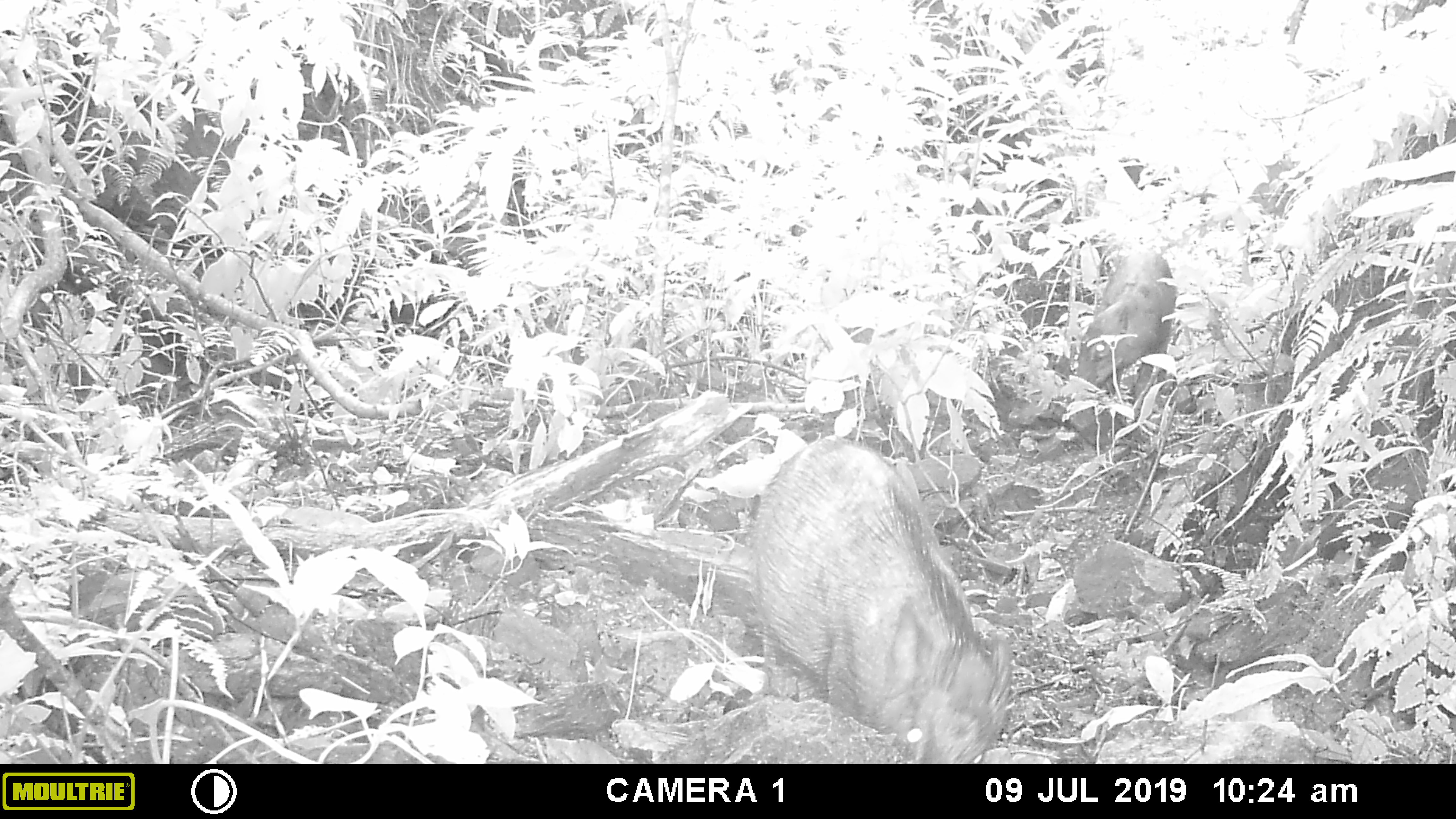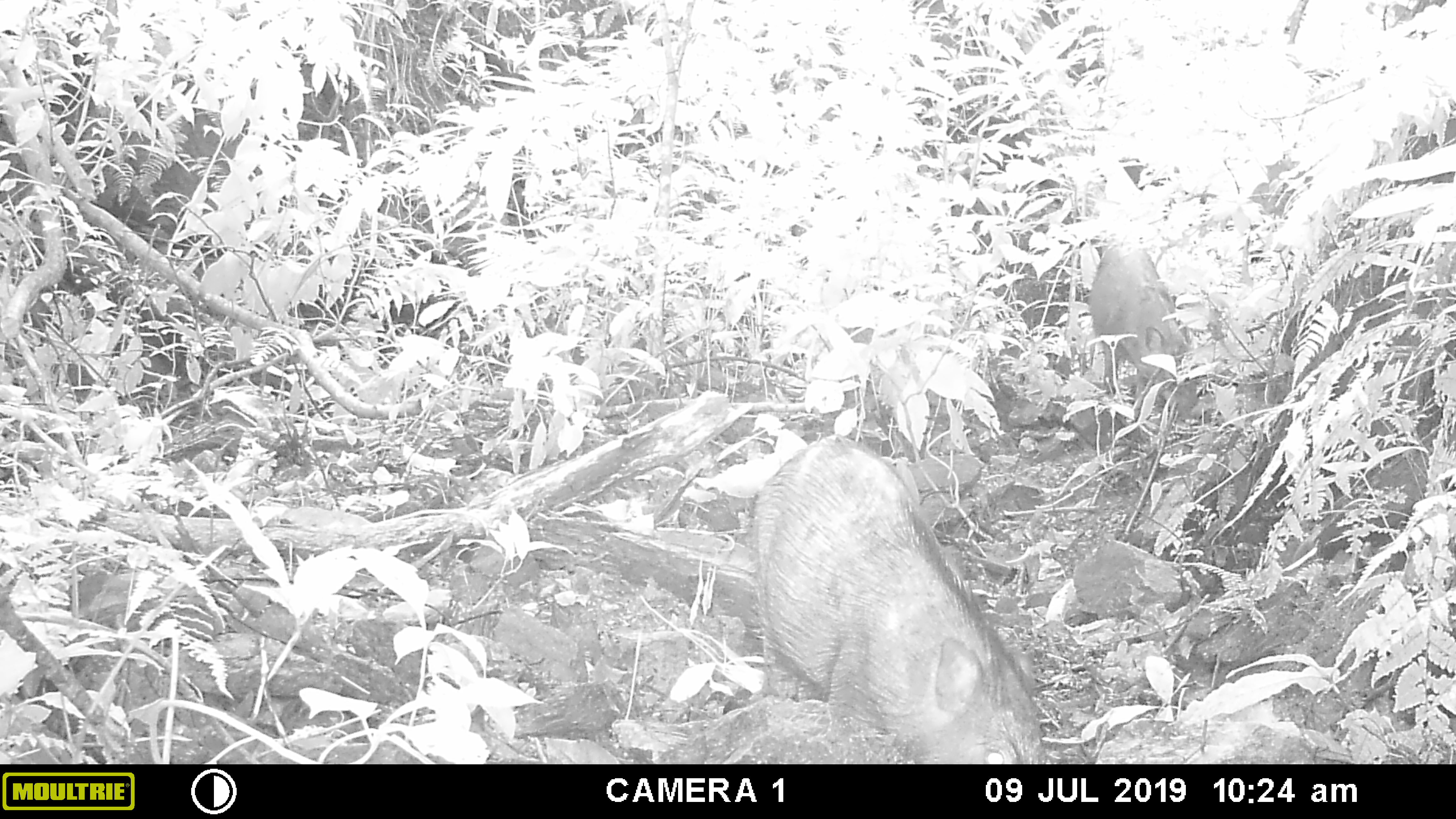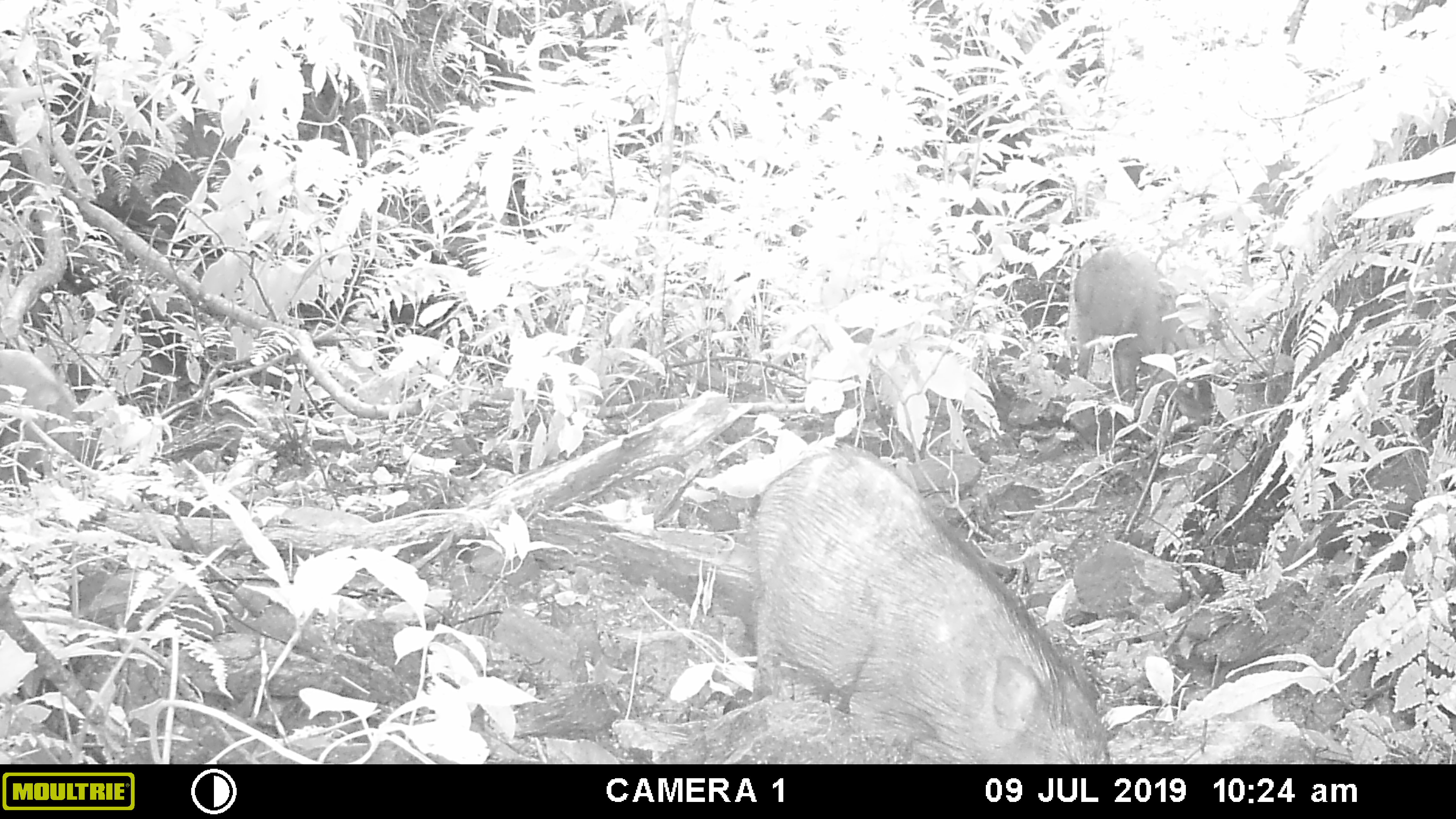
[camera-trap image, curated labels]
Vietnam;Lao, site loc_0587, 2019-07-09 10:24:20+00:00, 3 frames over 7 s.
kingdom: Animalia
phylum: Chordata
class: Mammalia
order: Artiodactyla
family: Suidae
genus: Sus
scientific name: Sus scrofa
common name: eurasian wild pig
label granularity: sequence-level